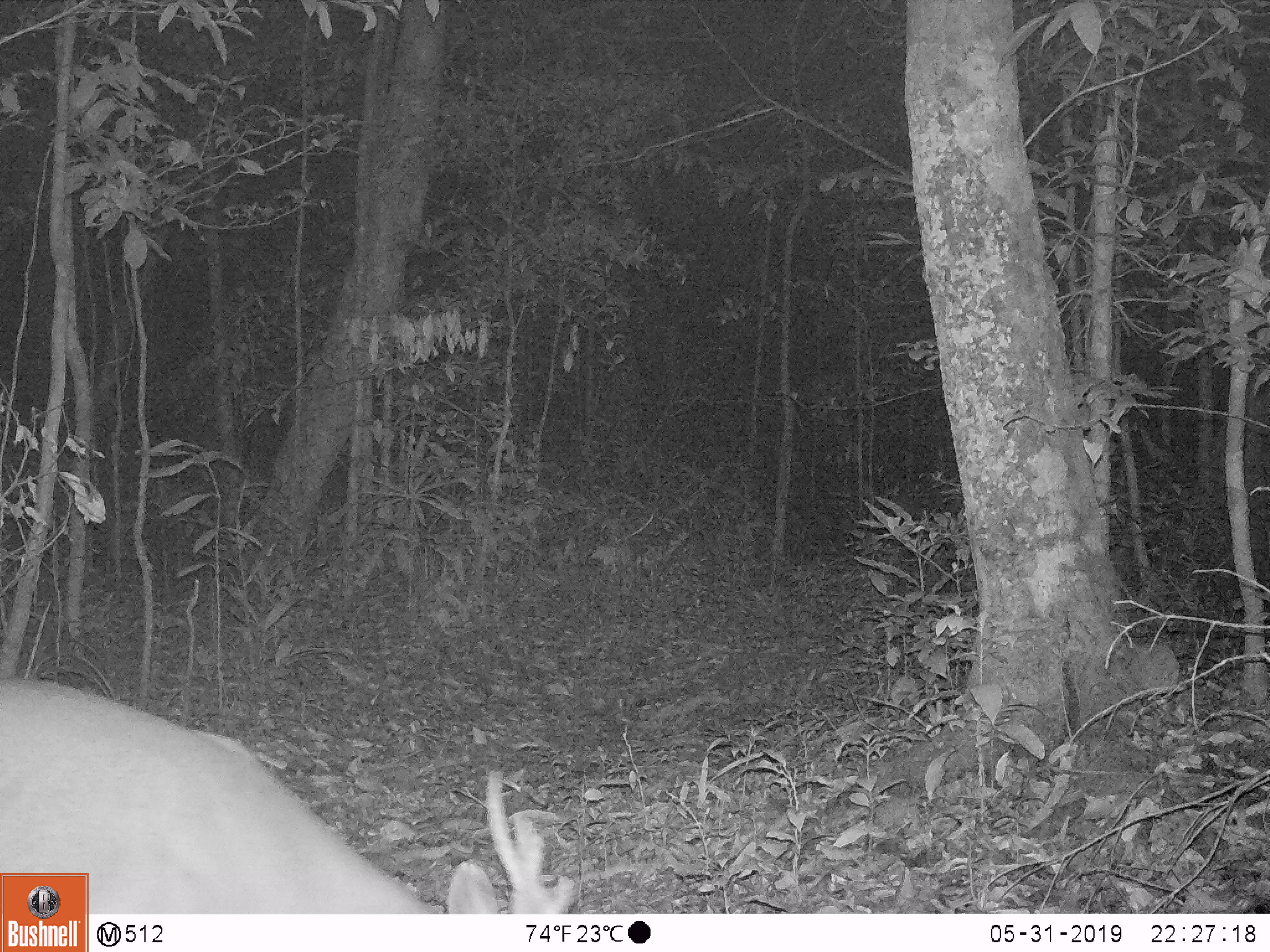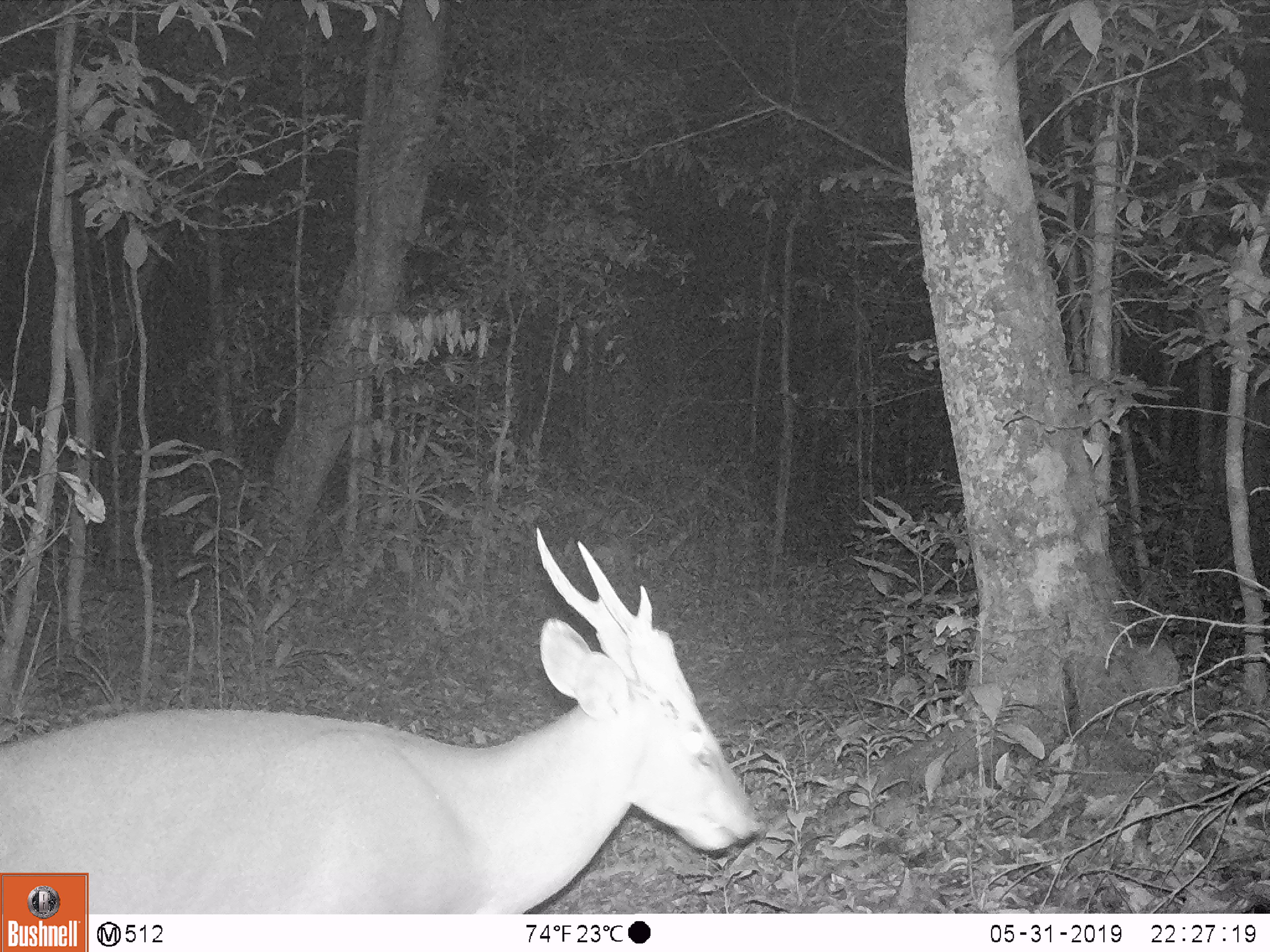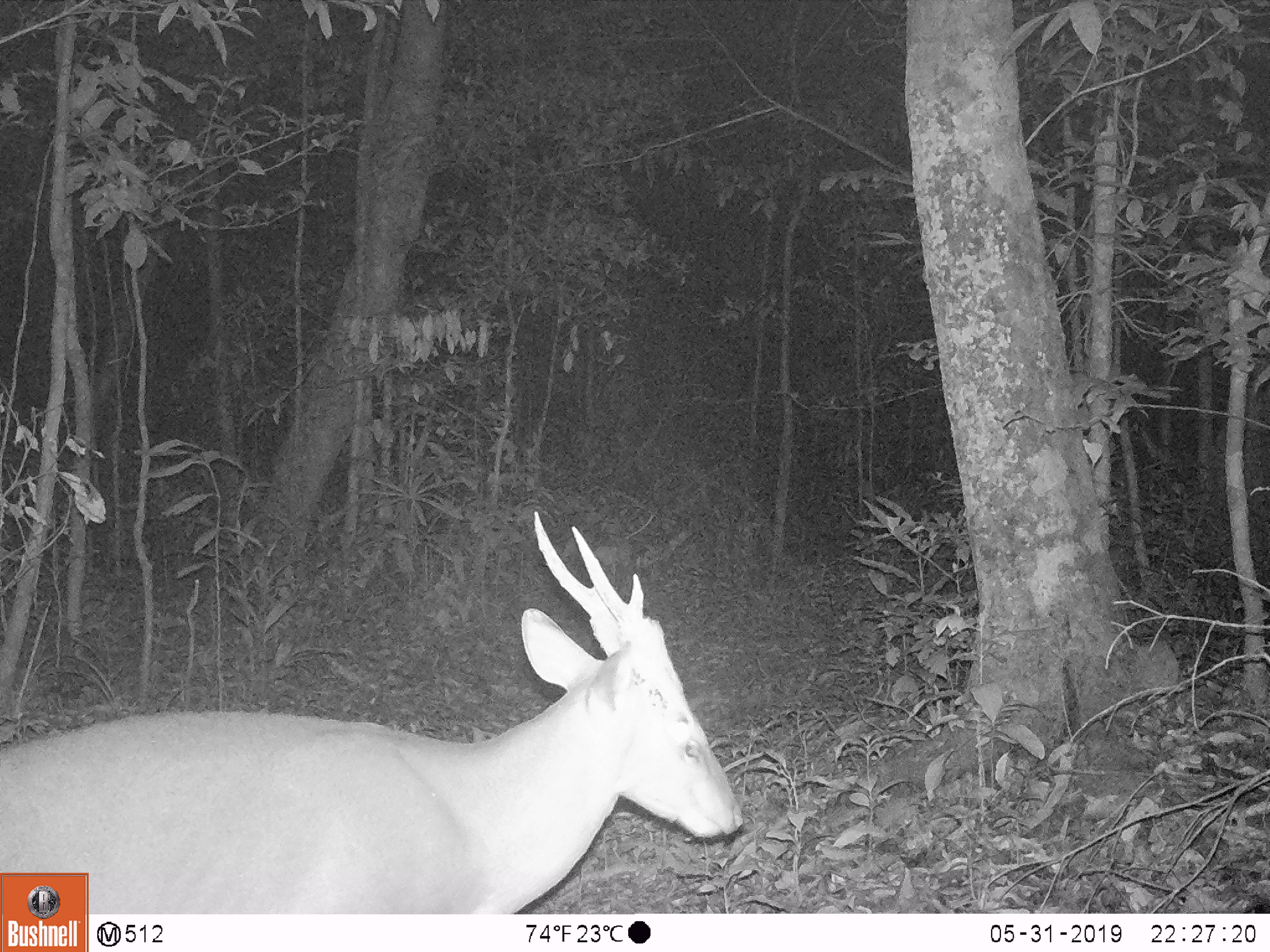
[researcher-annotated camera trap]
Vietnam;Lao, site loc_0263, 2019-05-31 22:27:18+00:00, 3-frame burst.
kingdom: Animalia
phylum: Chordata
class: Mammalia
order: Artiodactyla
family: Cervidae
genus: Muntiacus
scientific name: Muntiacus vuquangensis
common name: large-antlered muntjac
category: large antlered muntjac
Large antlered muntjac (large-antlered muntjac) (Muntiacus vuquangensis). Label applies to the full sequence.